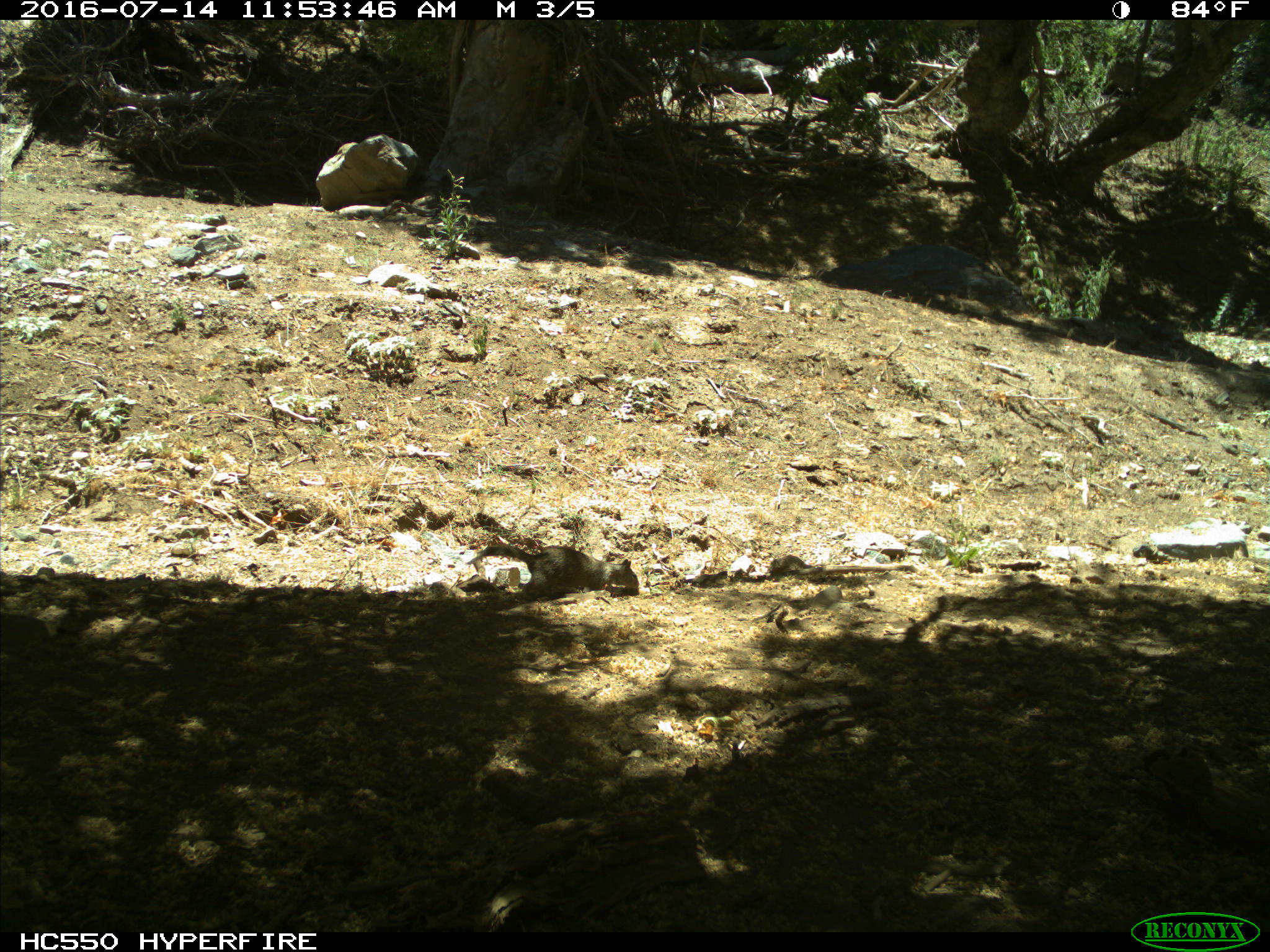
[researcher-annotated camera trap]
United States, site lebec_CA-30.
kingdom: Animalia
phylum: Chordata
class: Mammalia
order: Rodentia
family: Sciuridae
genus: Otospermophilus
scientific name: Otospermophilus beecheyi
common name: california ground squirrel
Otospermophilus beecheyi (california ground squirrel).